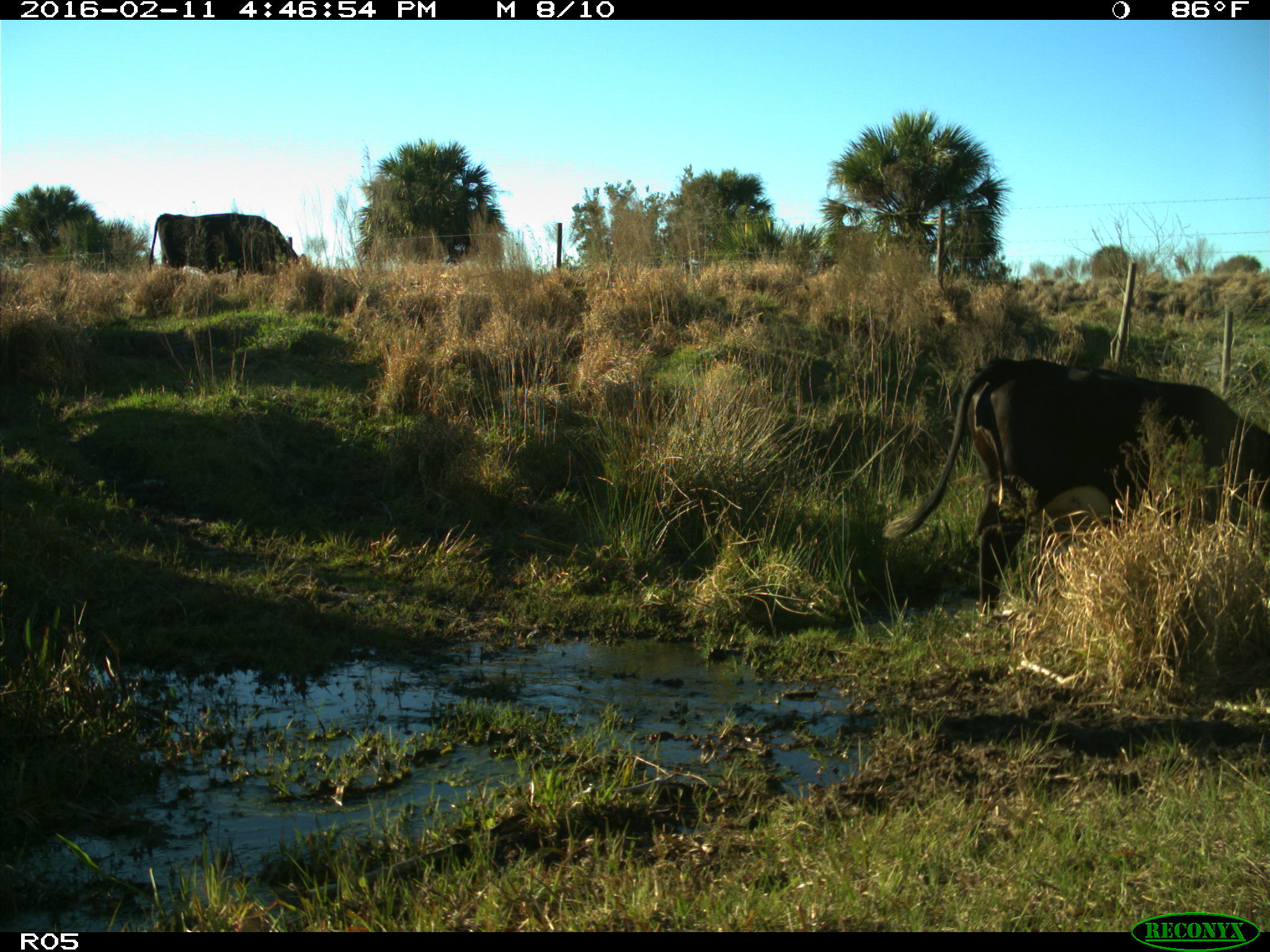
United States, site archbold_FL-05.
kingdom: Animalia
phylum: Chordata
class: Mammalia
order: Artiodactyla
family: Bovidae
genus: Bos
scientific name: Bos taurus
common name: domestic cow